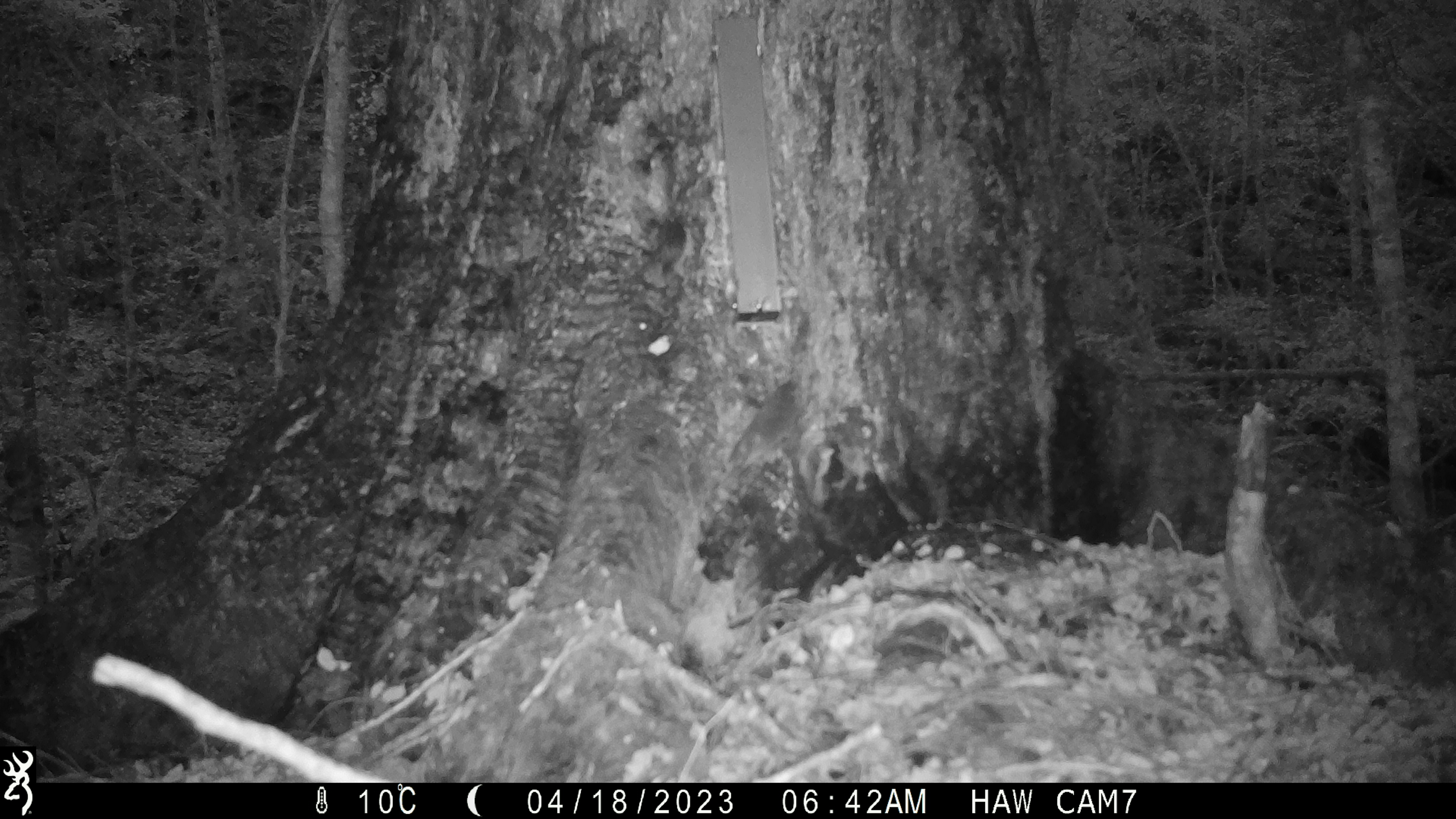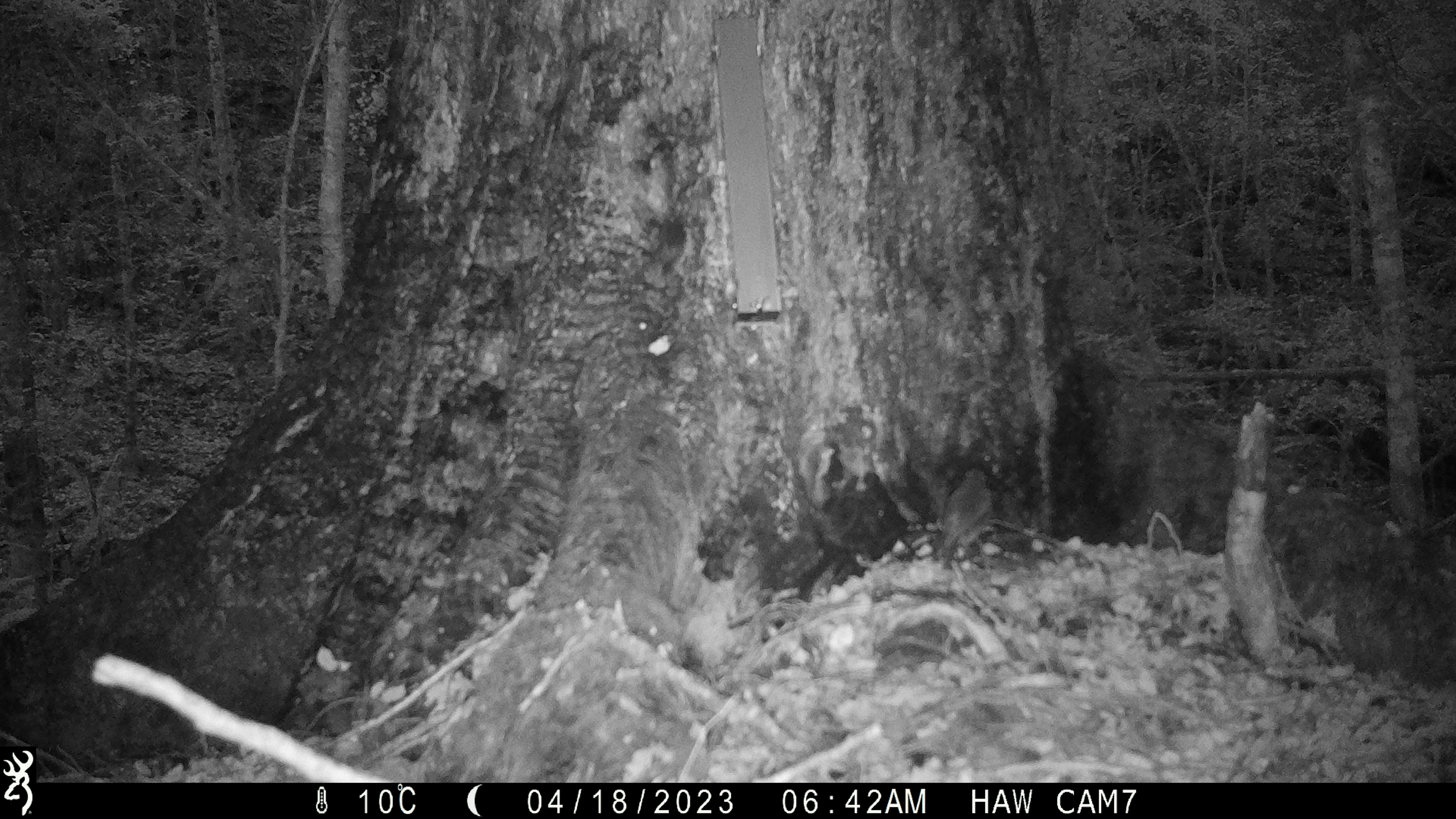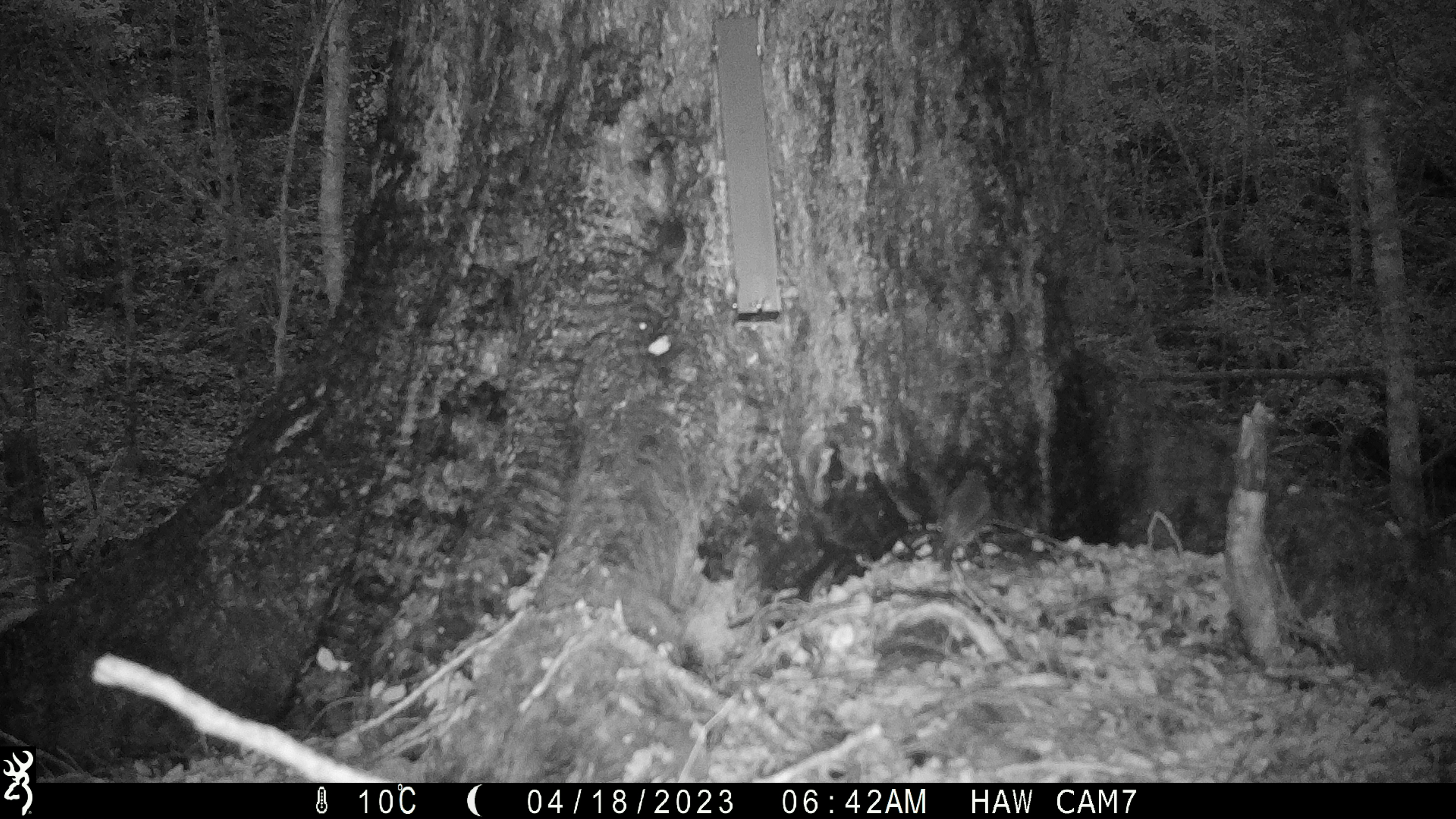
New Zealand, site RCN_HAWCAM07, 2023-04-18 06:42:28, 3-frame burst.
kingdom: Animalia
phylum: Chordata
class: Aves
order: Passeriformes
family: Petroicidae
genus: Petroica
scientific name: Petroica australis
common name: new zealand robin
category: robin